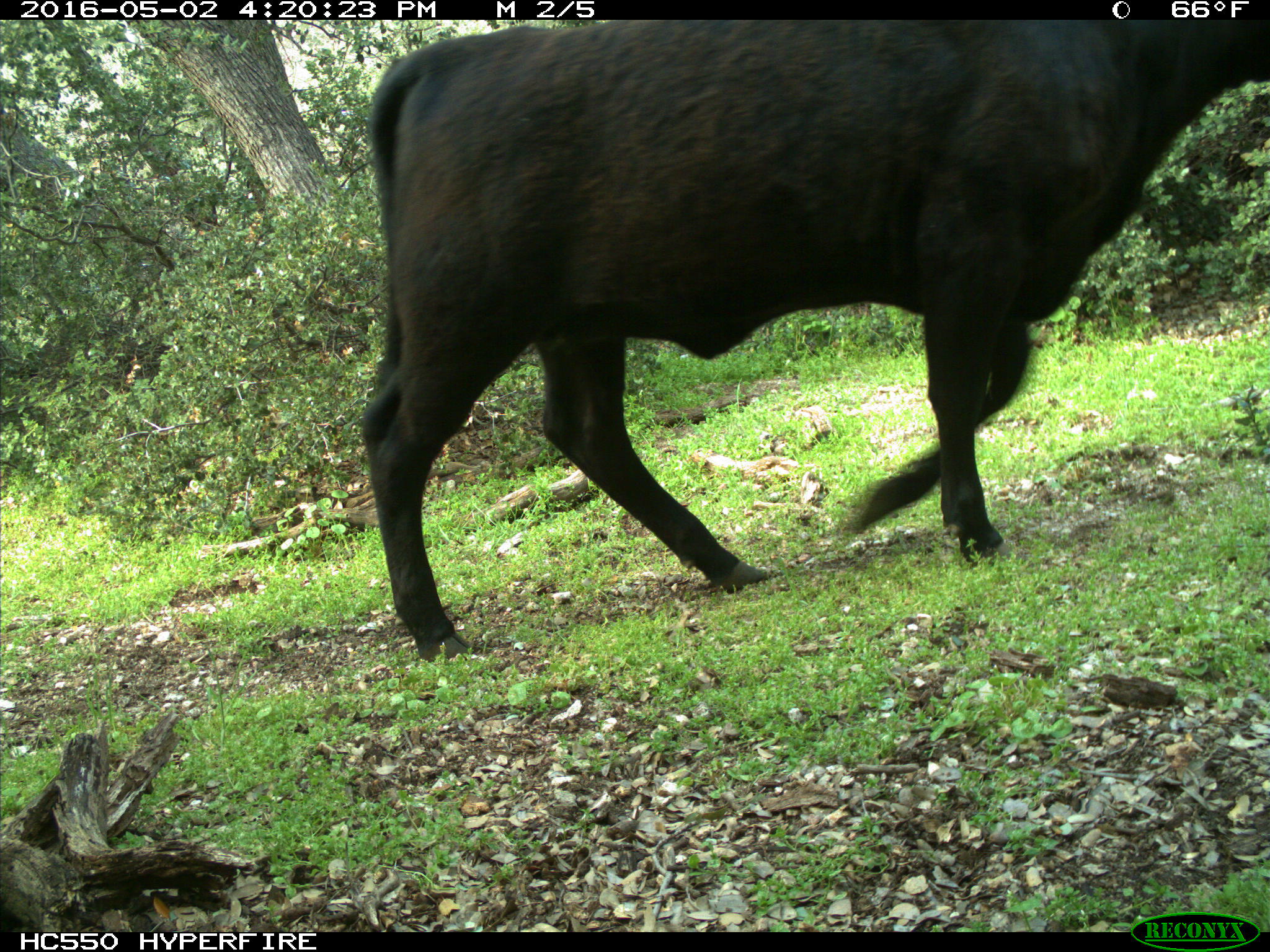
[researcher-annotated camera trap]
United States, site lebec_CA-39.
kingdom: Animalia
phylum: Chordata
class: Mammalia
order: Artiodactyla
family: Bovidae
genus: Bos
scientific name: Bos taurus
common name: domestic cow